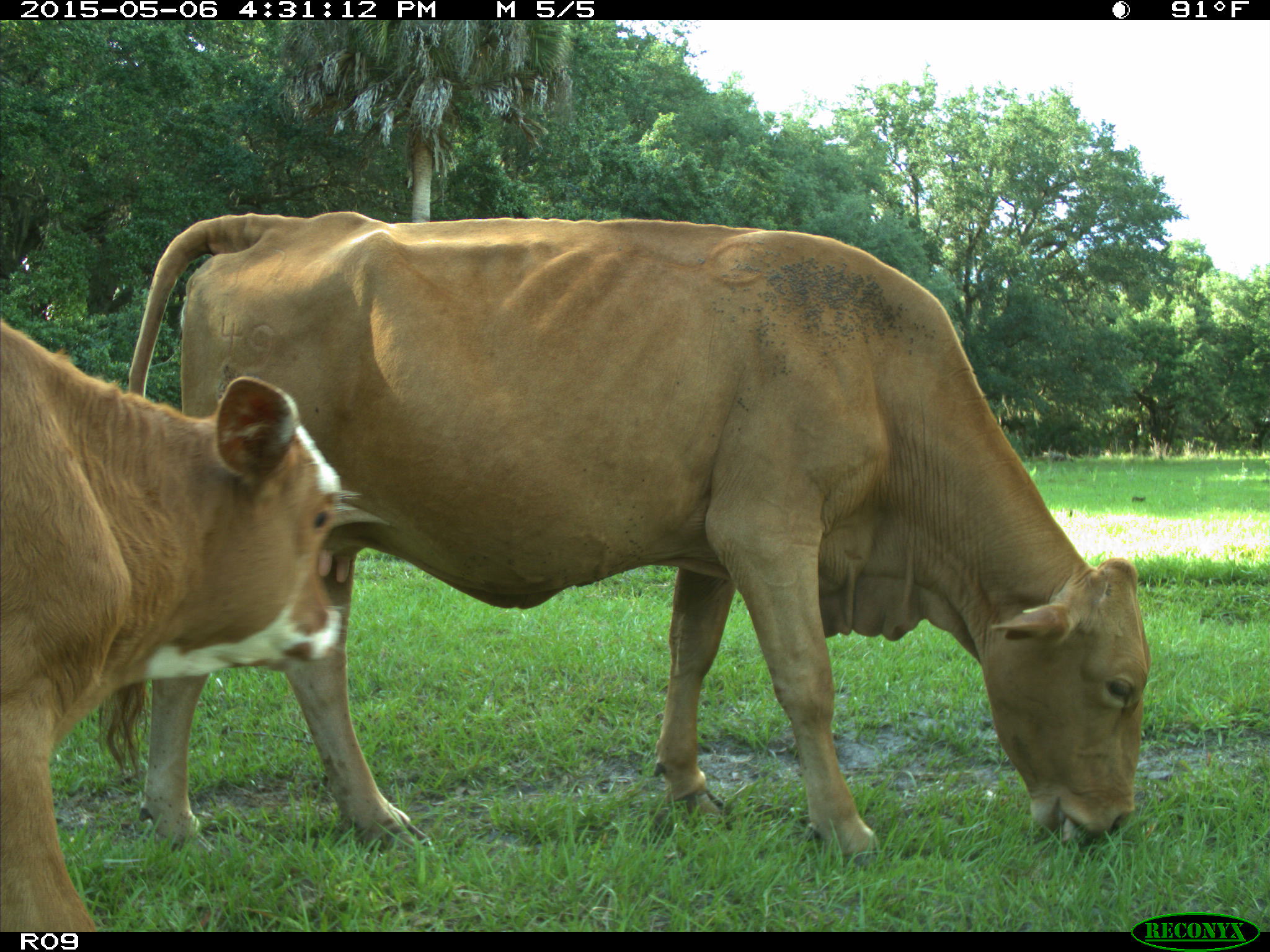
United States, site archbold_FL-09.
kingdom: Animalia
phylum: Chordata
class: Mammalia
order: Artiodactyla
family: Bovidae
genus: Bos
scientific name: Bos taurus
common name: domestic cow